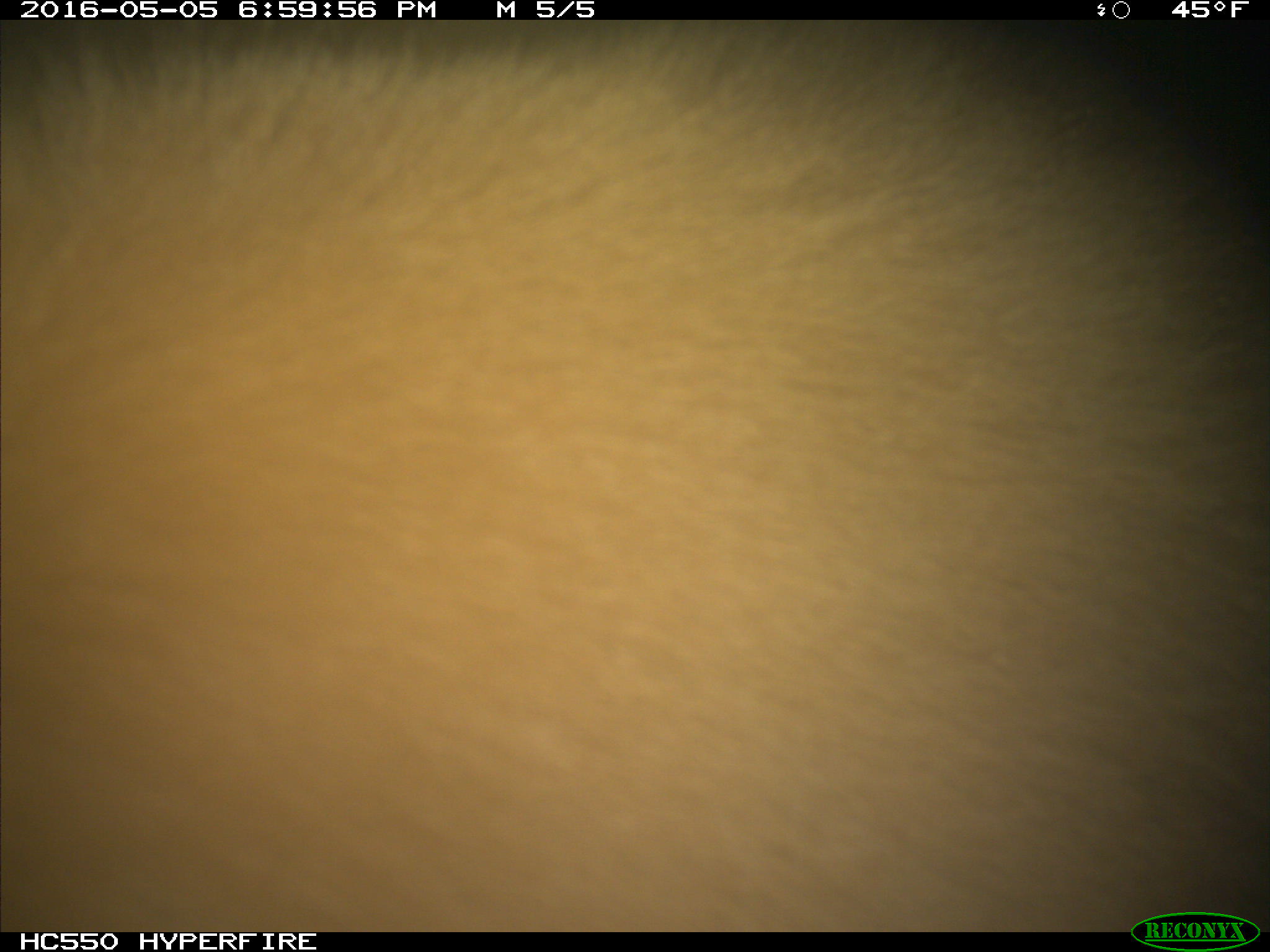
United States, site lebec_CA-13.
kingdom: Animalia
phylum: Chordata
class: Mammalia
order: Carnivora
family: Ursidae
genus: Ursus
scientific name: Ursus americanus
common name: american black bear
Ursus americanus (american black bear).